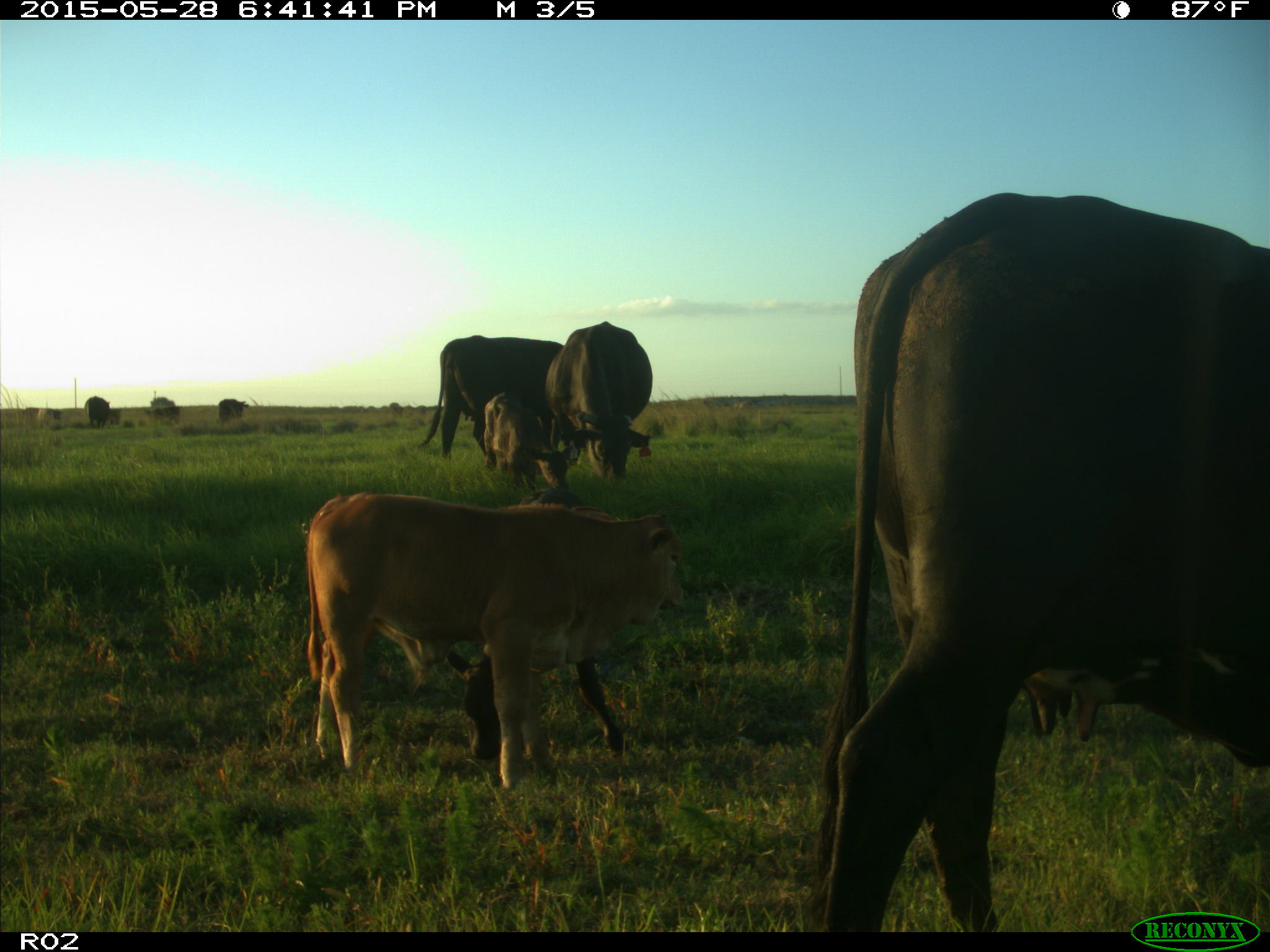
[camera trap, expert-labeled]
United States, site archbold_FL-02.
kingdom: Animalia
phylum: Chordata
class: Mammalia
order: Artiodactyla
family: Bovidae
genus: Bos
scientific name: Bos taurus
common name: domestic cow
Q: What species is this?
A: Bos taurus (domestic cow).